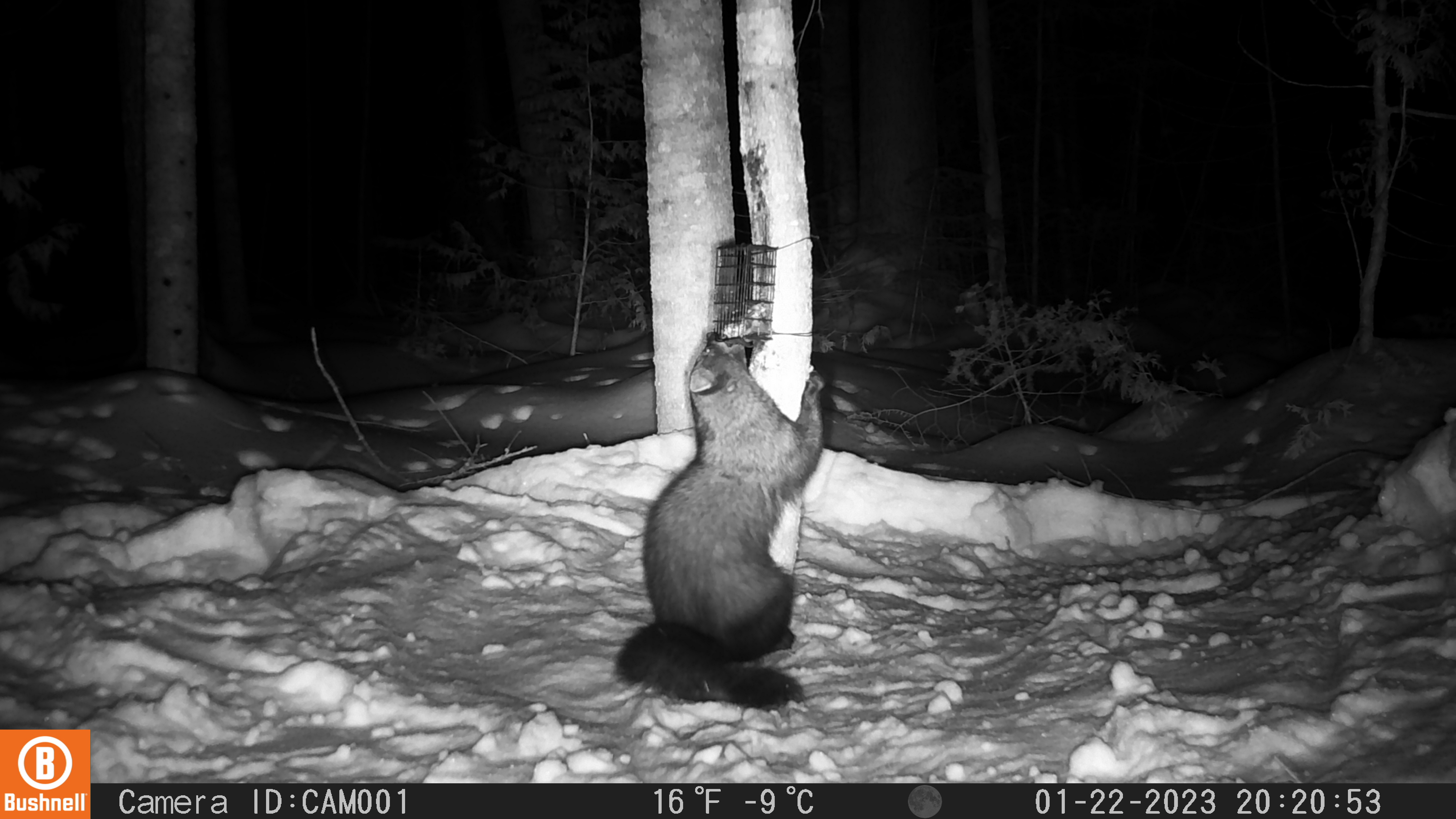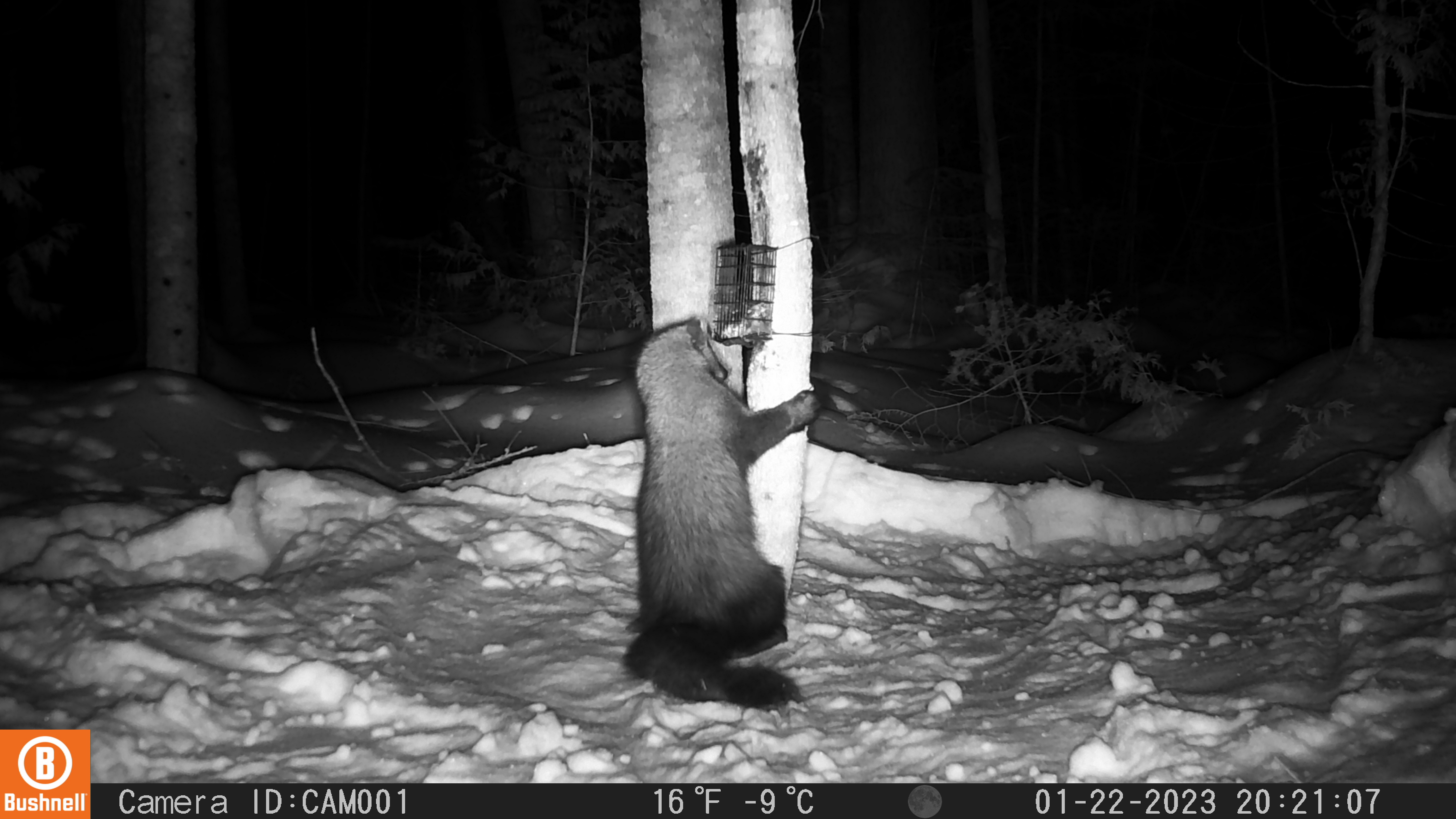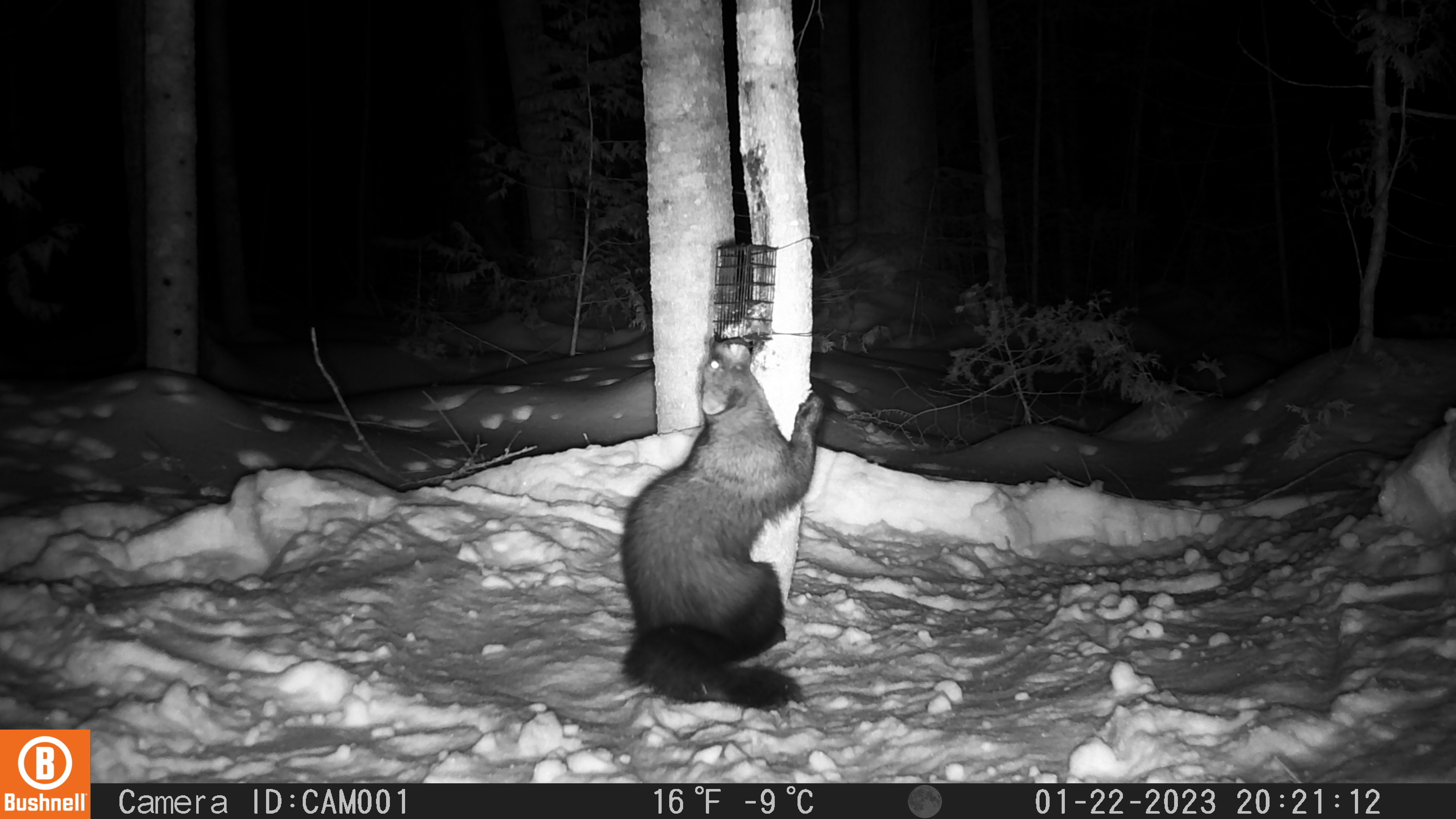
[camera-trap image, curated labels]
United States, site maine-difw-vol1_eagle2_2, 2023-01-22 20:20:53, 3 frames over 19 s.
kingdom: Animalia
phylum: Chordata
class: Mammalia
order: Carnivora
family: Mustelidae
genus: Pekania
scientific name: Pekania pennanti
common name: fisher